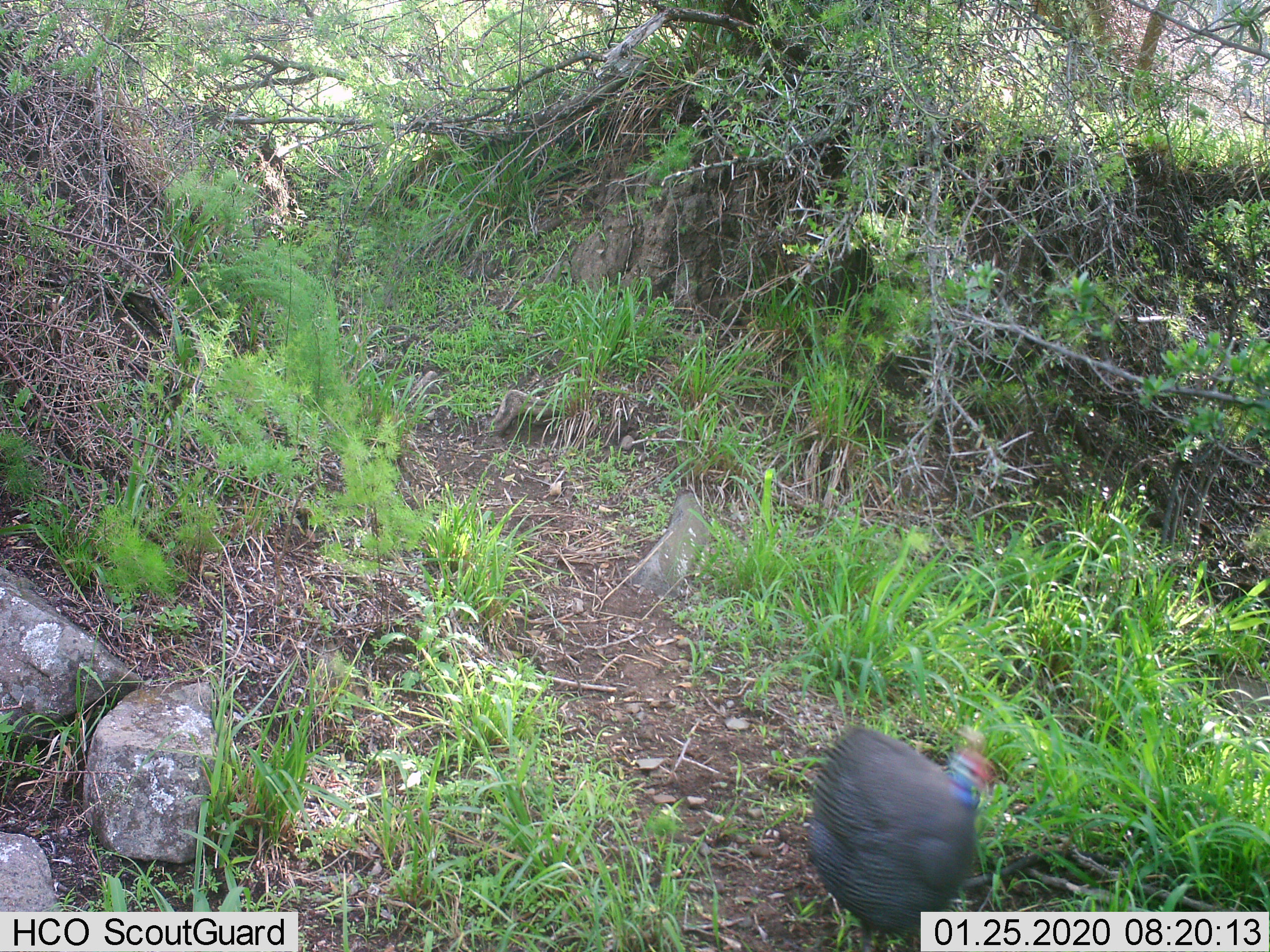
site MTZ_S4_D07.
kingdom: Animalia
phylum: Chordata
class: Aves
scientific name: Aves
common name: bird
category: birdother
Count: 1.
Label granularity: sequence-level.